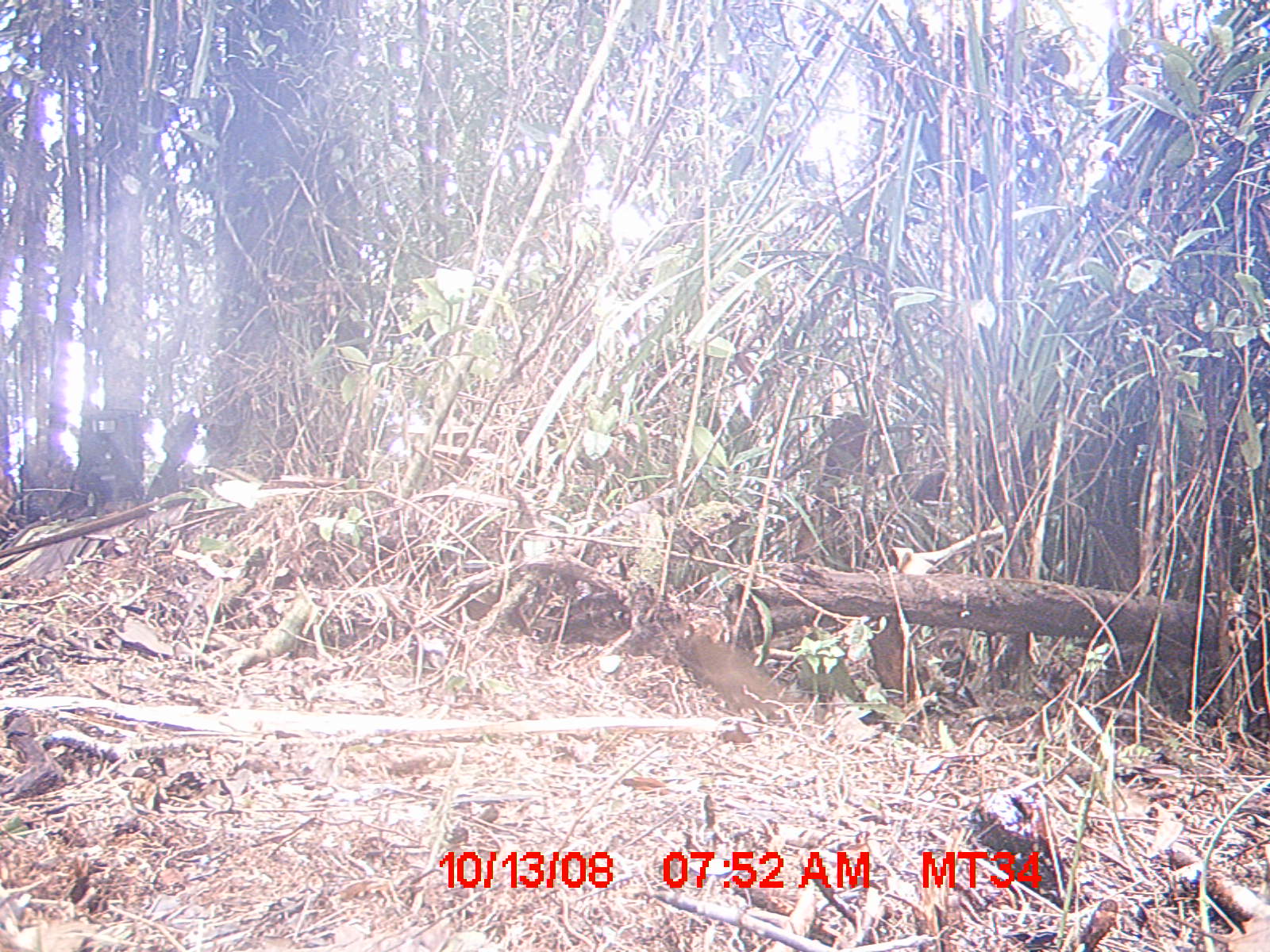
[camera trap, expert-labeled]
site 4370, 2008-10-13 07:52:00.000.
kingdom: Animalia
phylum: Chordata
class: Mammalia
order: Rodentia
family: Nesomyidae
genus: Nesomys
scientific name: Nesomys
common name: nesomys rodents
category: nesomys sp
Nesomys sp (nesomys rodents) (Nesomys), count 1.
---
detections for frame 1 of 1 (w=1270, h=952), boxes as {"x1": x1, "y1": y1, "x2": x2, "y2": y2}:
nesomys sp: {"x1": 674, "y1": 625, "x2": 818, "y2": 729}